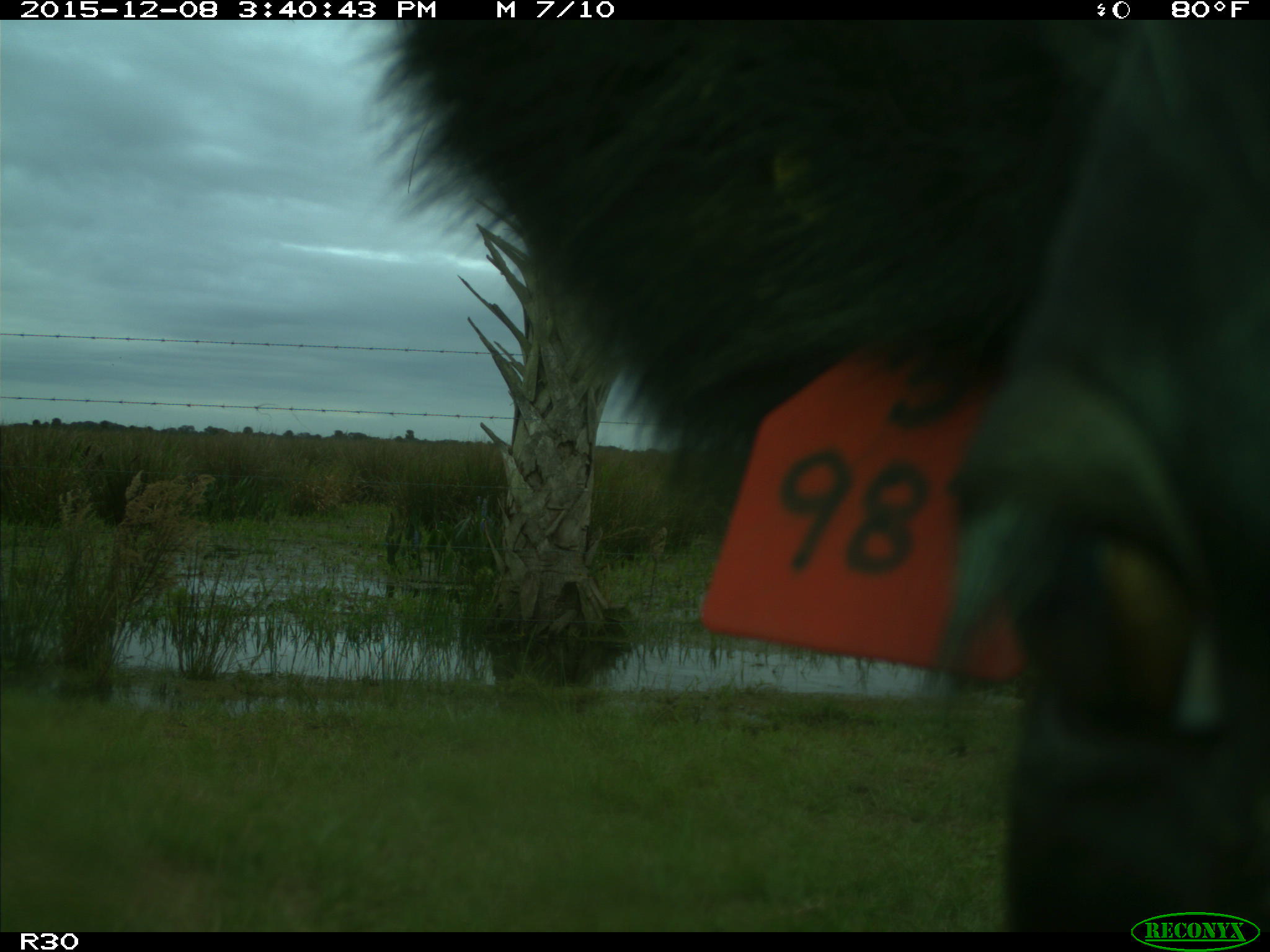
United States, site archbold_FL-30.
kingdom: Animalia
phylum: Chordata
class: Mammalia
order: Artiodactyla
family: Bovidae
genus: Bos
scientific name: Bos taurus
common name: domestic cow